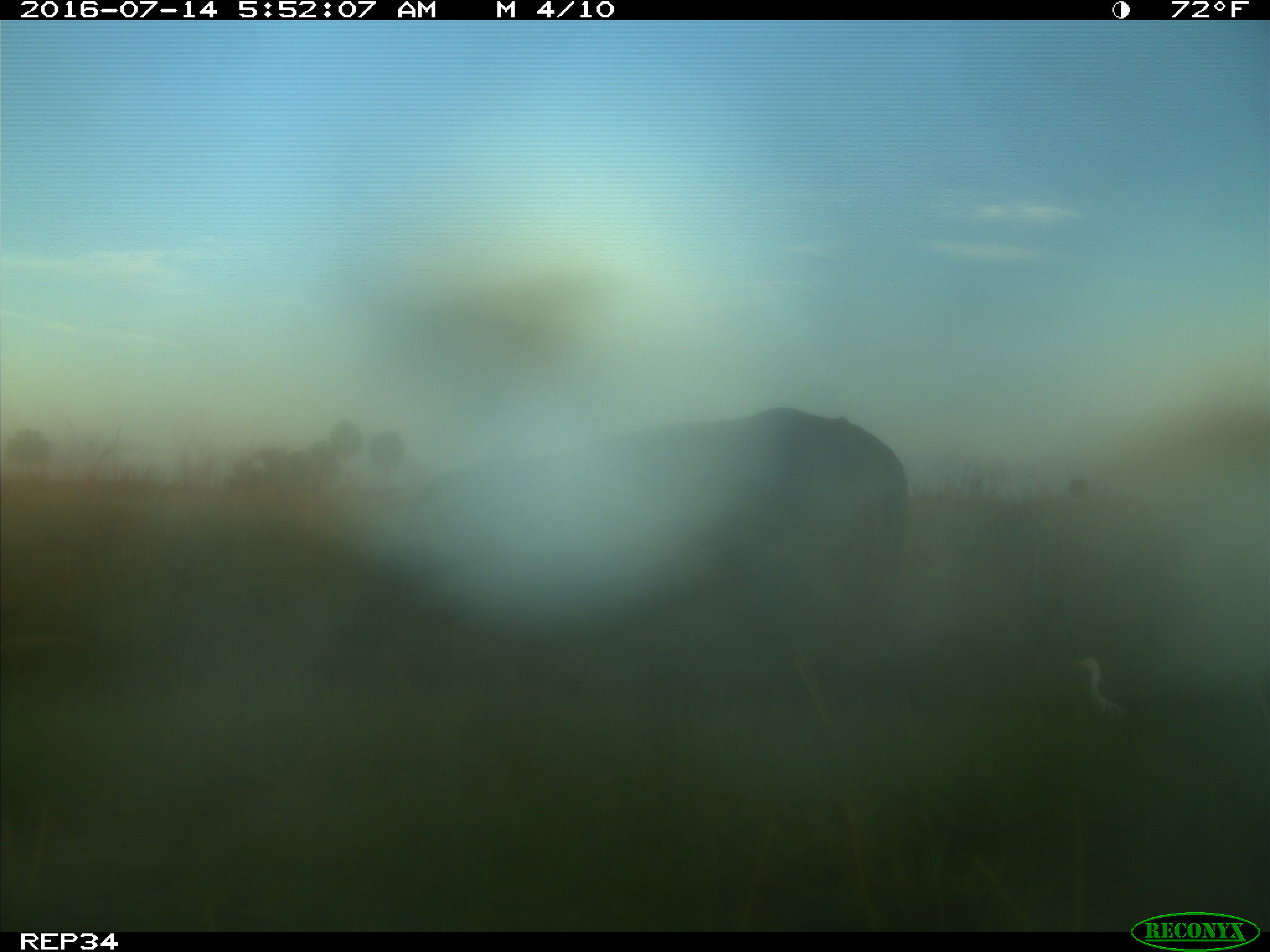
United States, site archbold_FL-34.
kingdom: Animalia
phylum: Chordata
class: Mammalia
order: Artiodactyla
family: Bovidae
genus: Bos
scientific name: Bos taurus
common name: domestic cow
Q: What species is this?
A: Bos taurus (domestic cow).